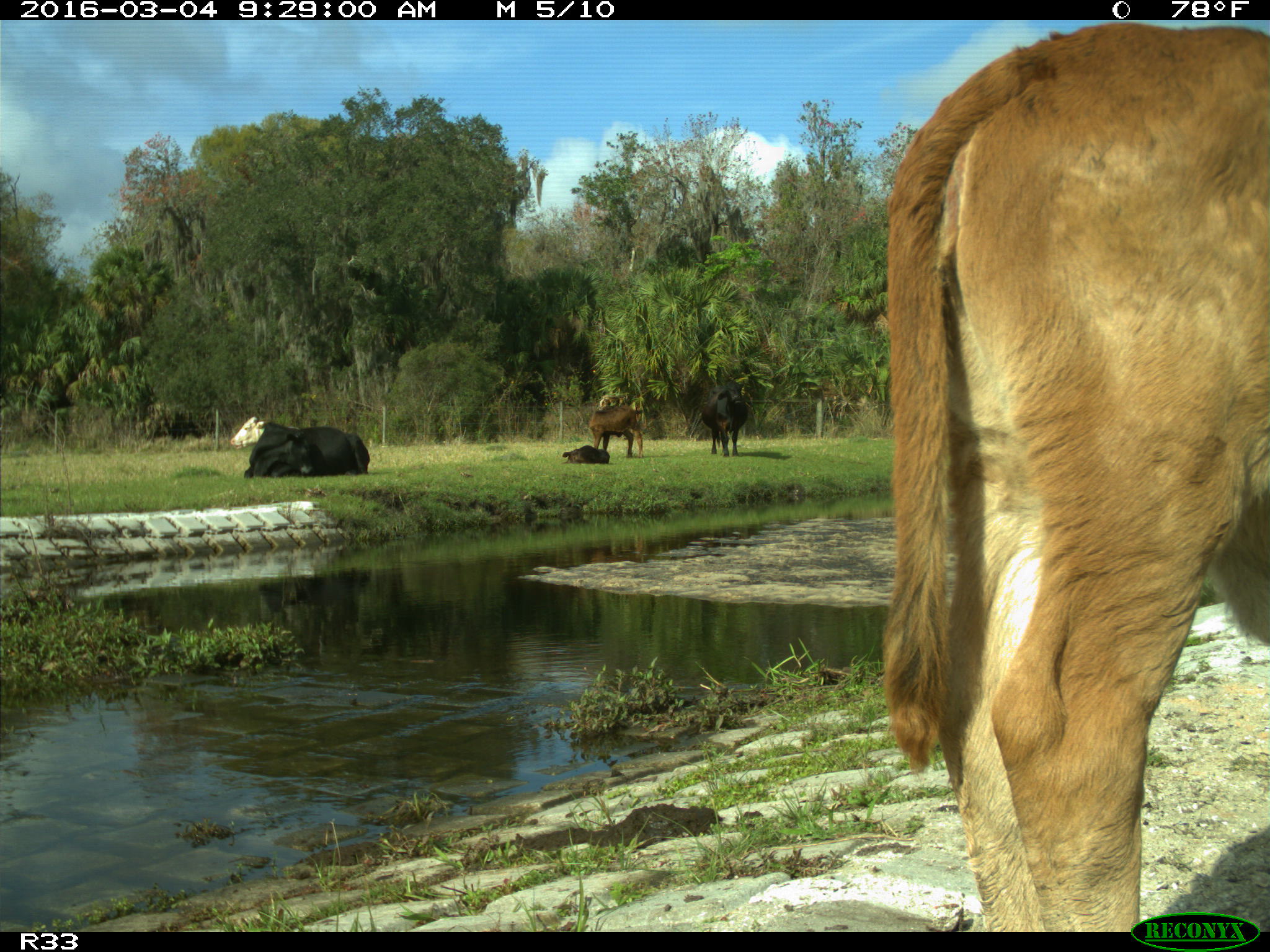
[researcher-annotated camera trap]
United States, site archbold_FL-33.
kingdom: Animalia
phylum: Chordata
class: Mammalia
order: Artiodactyla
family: Bovidae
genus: Bos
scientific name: Bos taurus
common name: domestic cow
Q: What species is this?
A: Bos taurus (domestic cow).